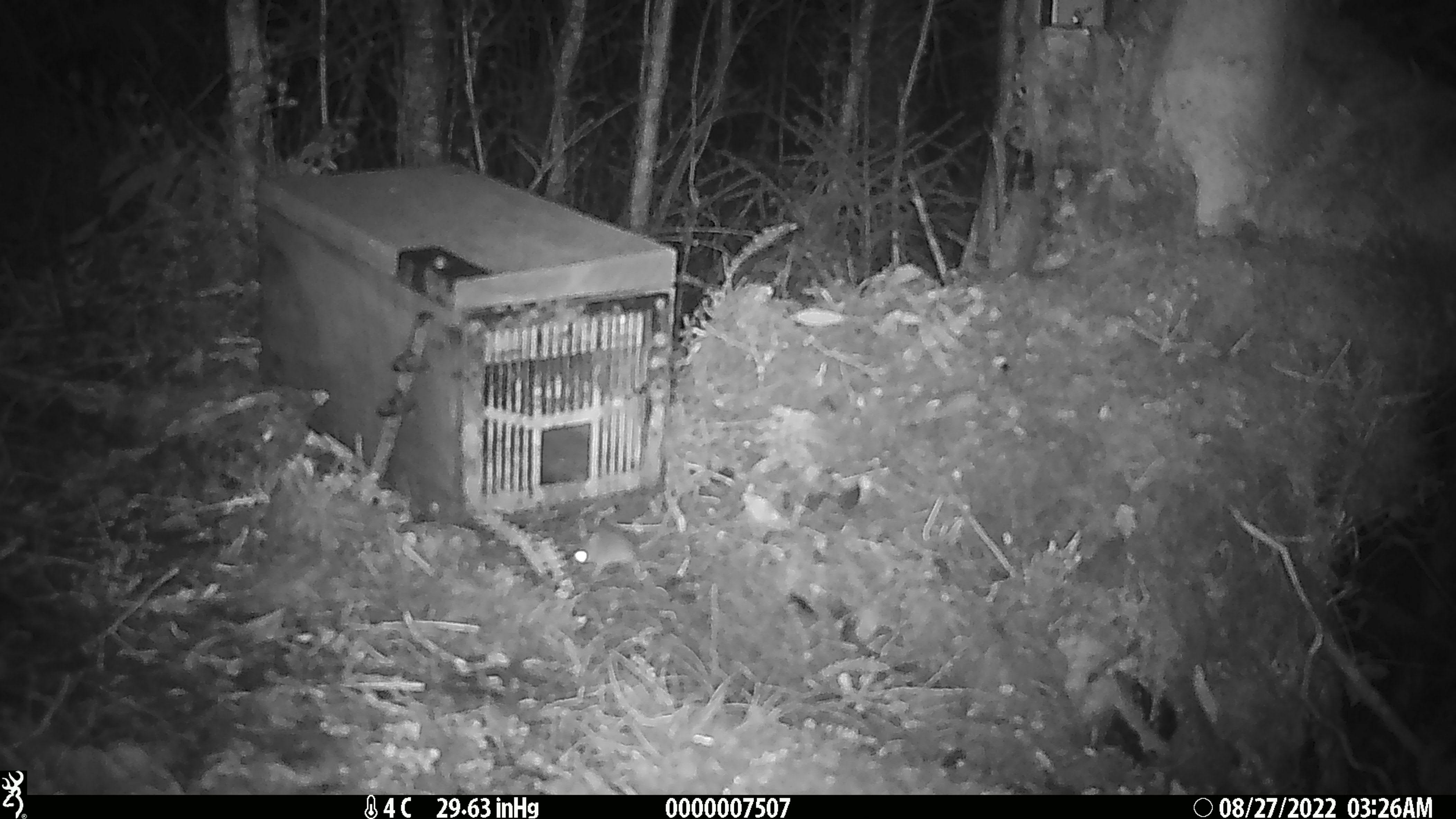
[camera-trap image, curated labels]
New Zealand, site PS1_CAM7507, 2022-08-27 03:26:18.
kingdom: Animalia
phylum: Chordata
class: Mammalia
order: Rodentia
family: Muridae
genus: Mus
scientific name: Mus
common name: mouse